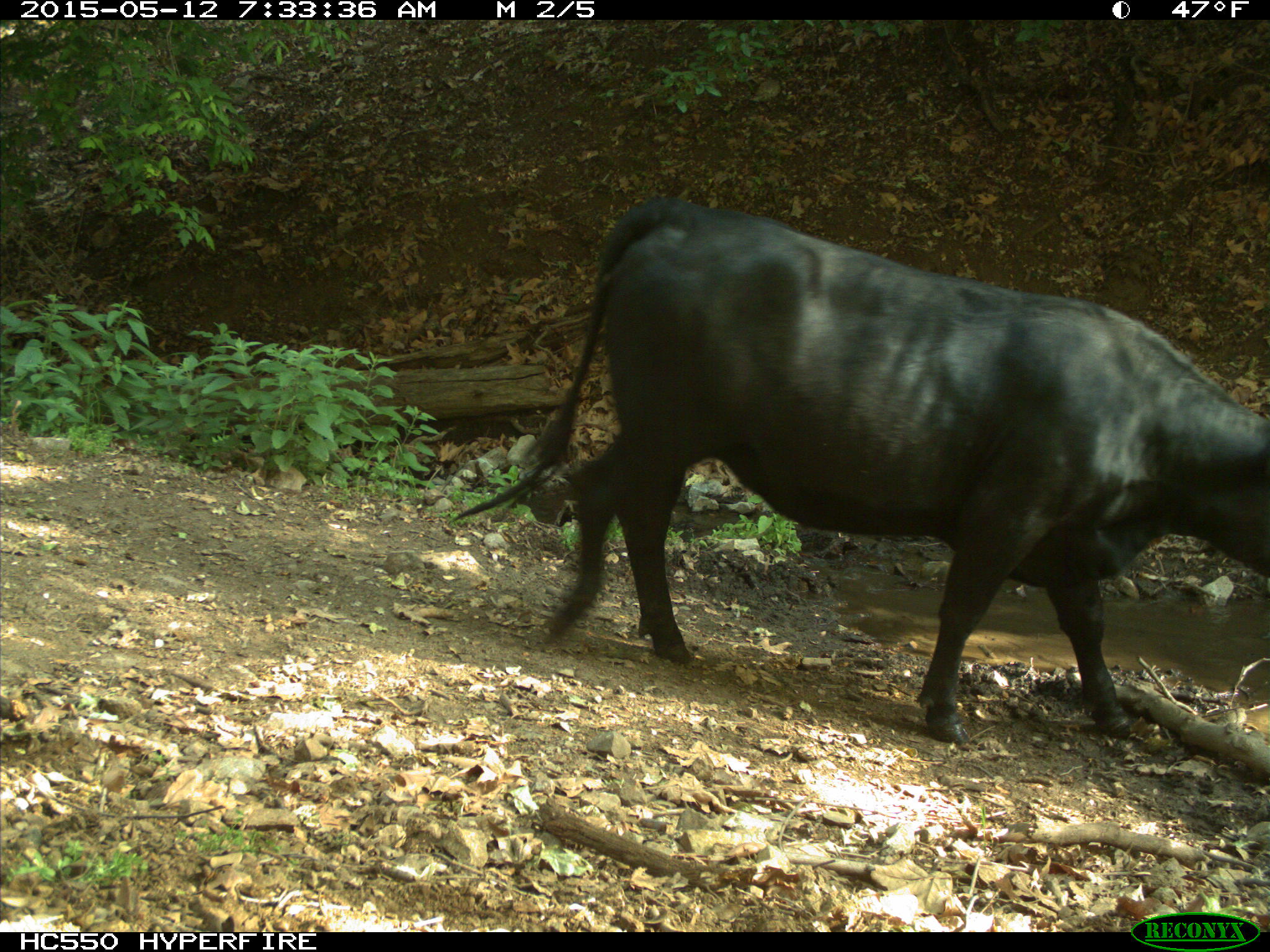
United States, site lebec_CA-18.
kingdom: Animalia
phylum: Chordata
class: Mammalia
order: Artiodactyla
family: Bovidae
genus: Bos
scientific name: Bos taurus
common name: domestic cow